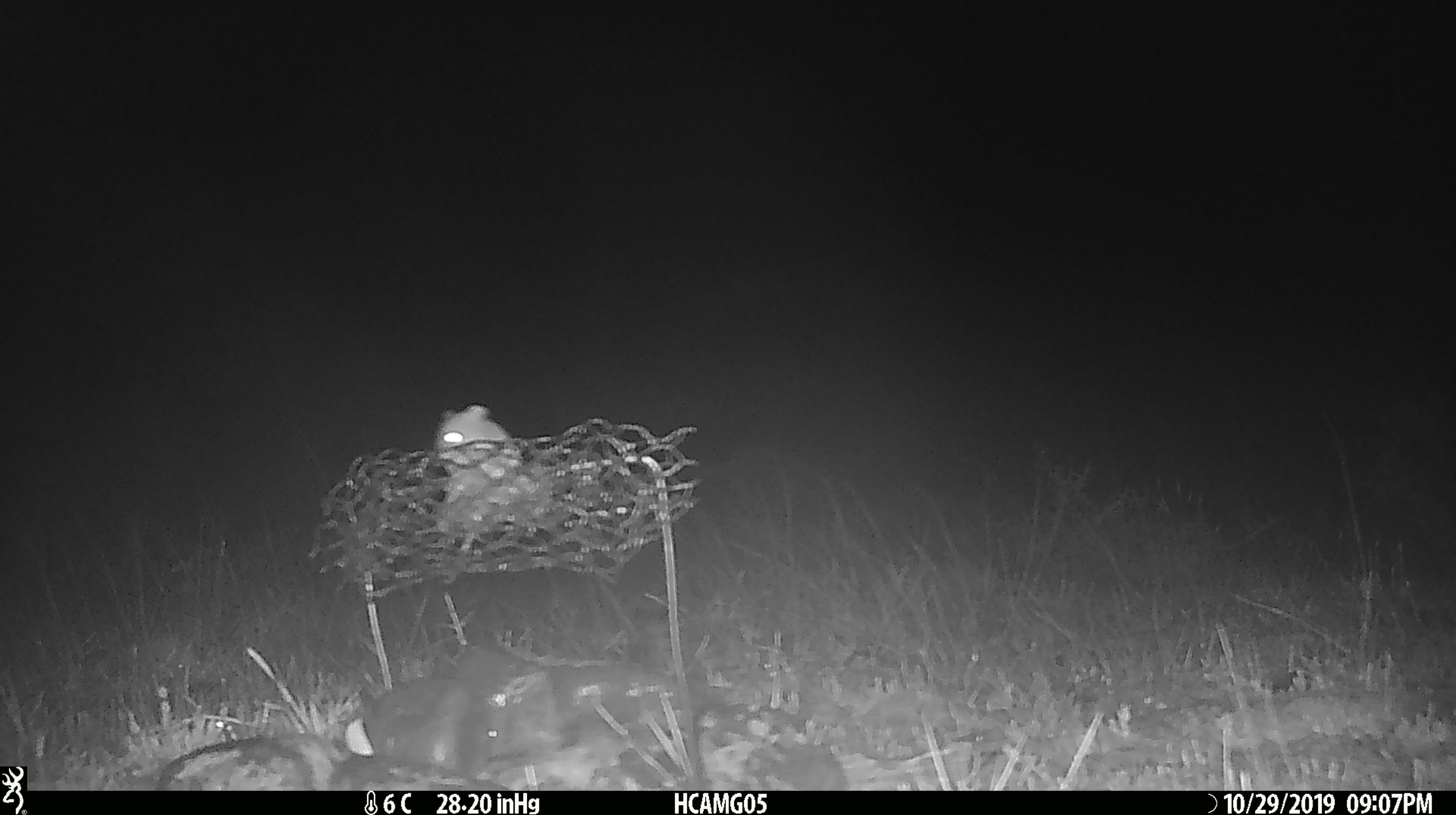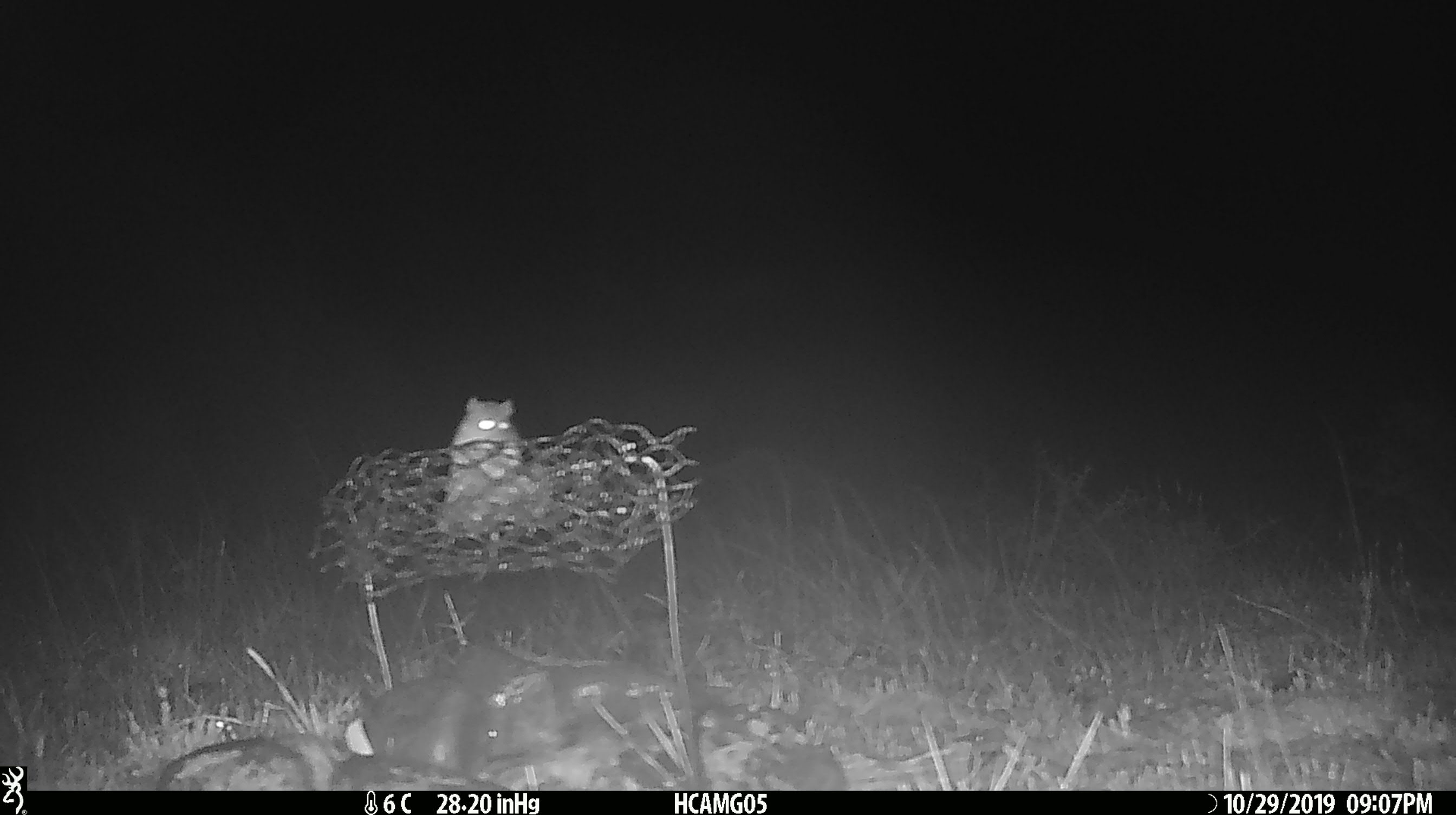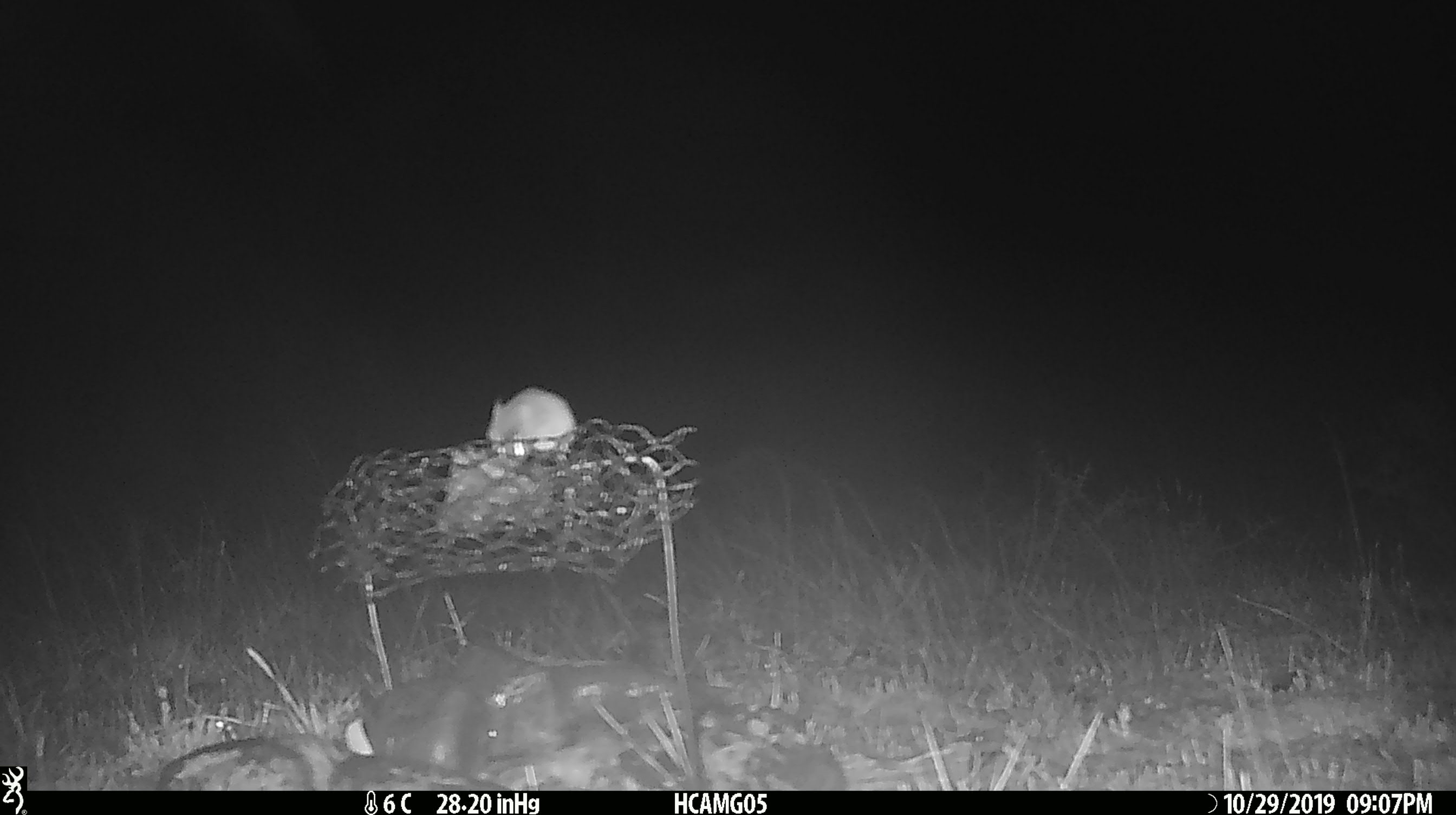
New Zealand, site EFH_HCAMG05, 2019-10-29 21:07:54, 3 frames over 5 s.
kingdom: Animalia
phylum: Chordata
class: Mammalia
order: Rodentia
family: Muridae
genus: Mus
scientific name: Mus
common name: mouse